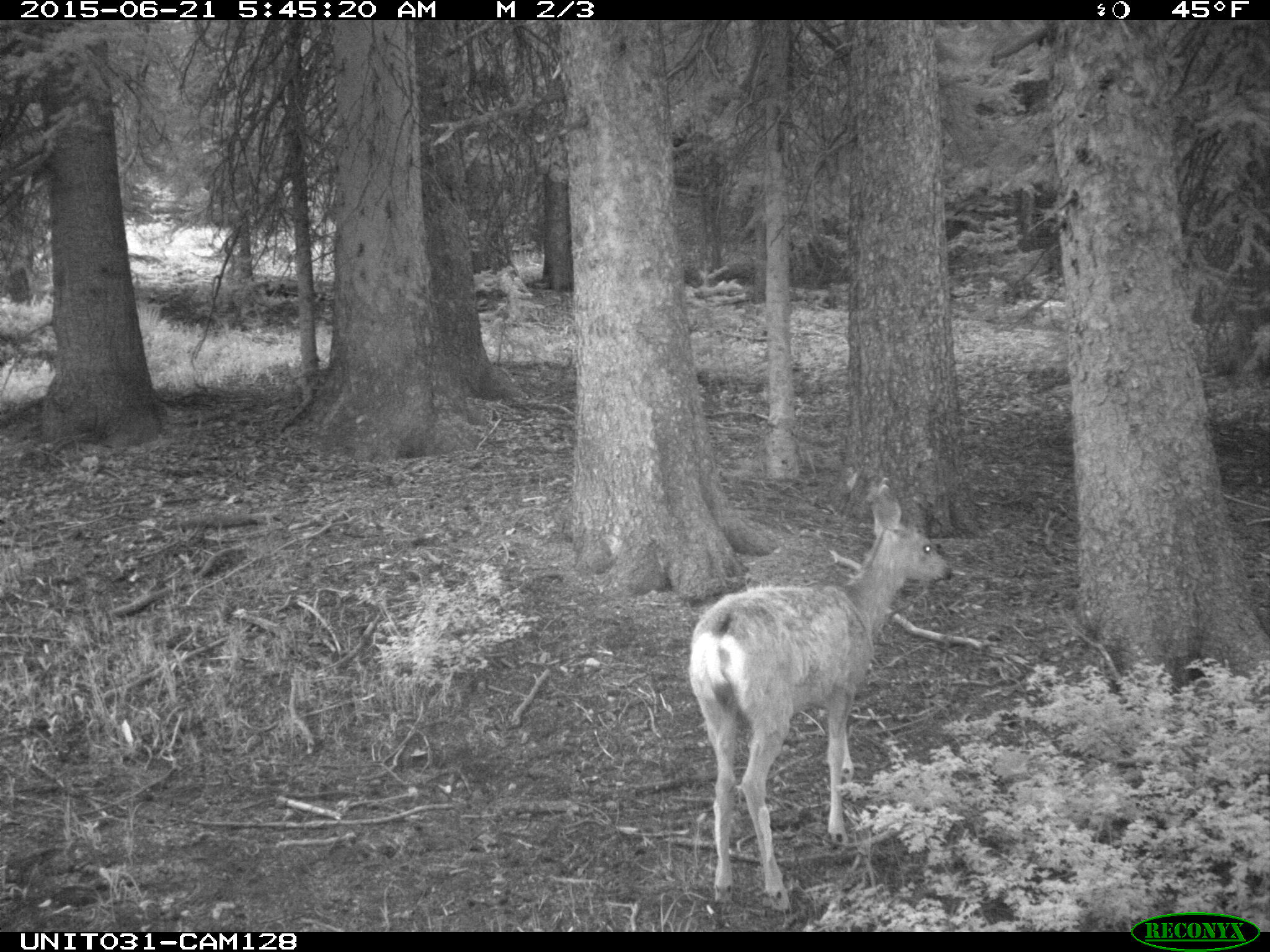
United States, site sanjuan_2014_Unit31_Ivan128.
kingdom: Animalia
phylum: Chordata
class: Mammalia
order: Artiodactyla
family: Cervidae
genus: Odocoileus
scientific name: Odocoileus hemionus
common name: mule deer